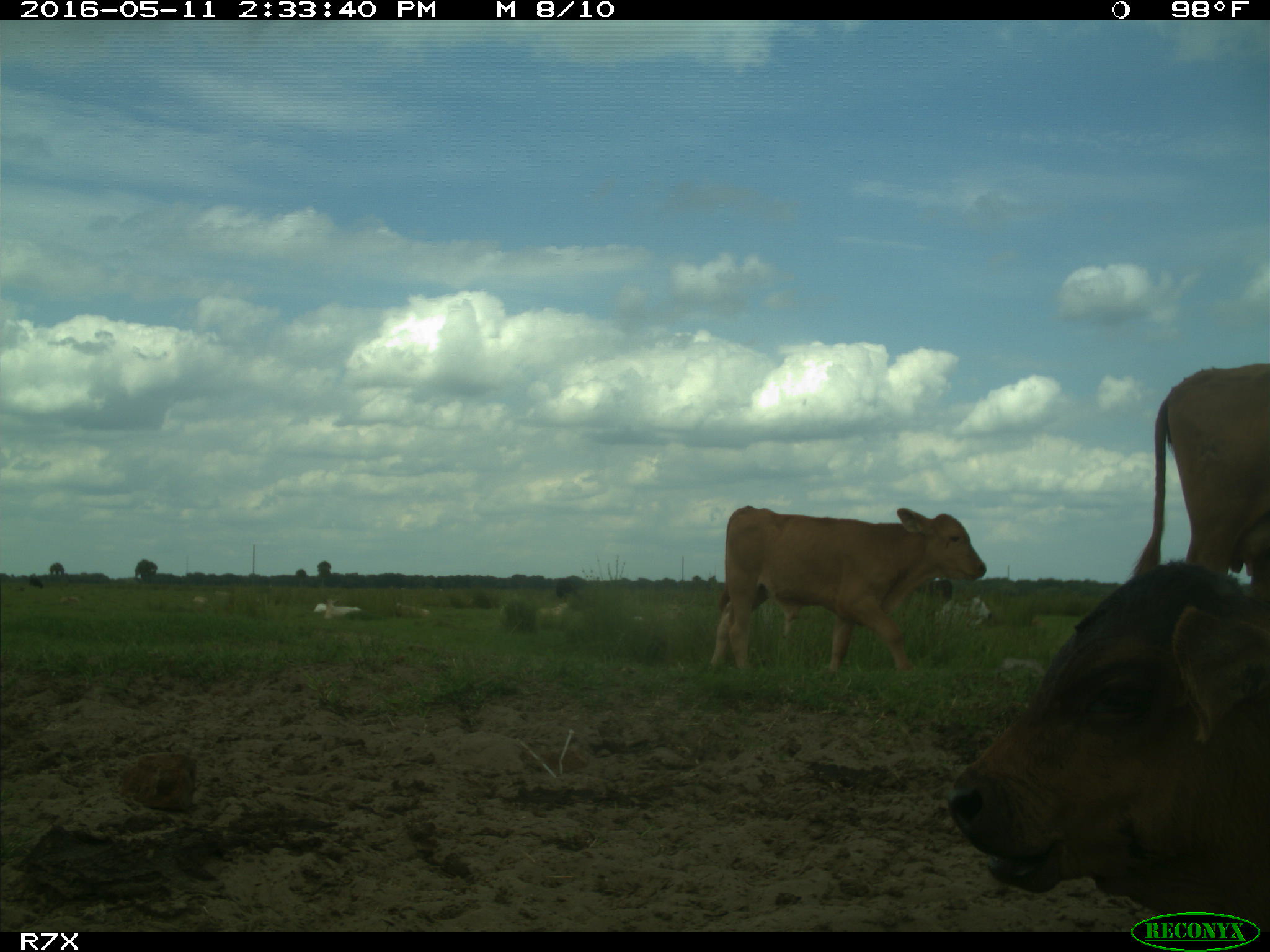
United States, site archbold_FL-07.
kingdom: Animalia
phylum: Chordata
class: Mammalia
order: Artiodactyla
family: Bovidae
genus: Bos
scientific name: Bos taurus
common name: domestic cow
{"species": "Bos taurus (domestic cow)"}